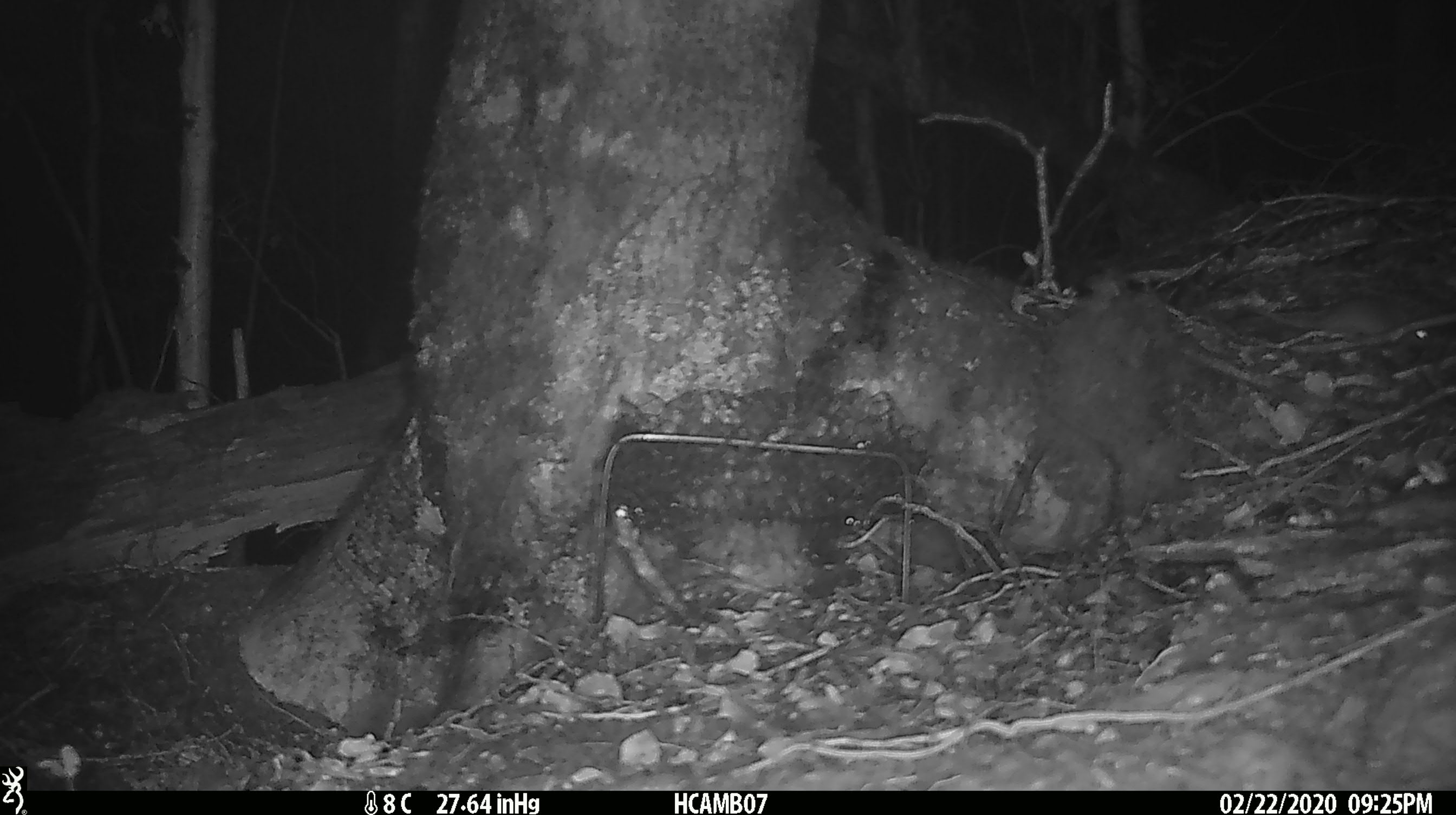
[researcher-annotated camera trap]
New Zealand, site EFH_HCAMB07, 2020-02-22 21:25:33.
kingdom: Animalia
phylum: Chordata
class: Mammalia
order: Rodentia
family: Muridae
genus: Mus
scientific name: Mus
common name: mouse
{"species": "mouse (Mus)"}